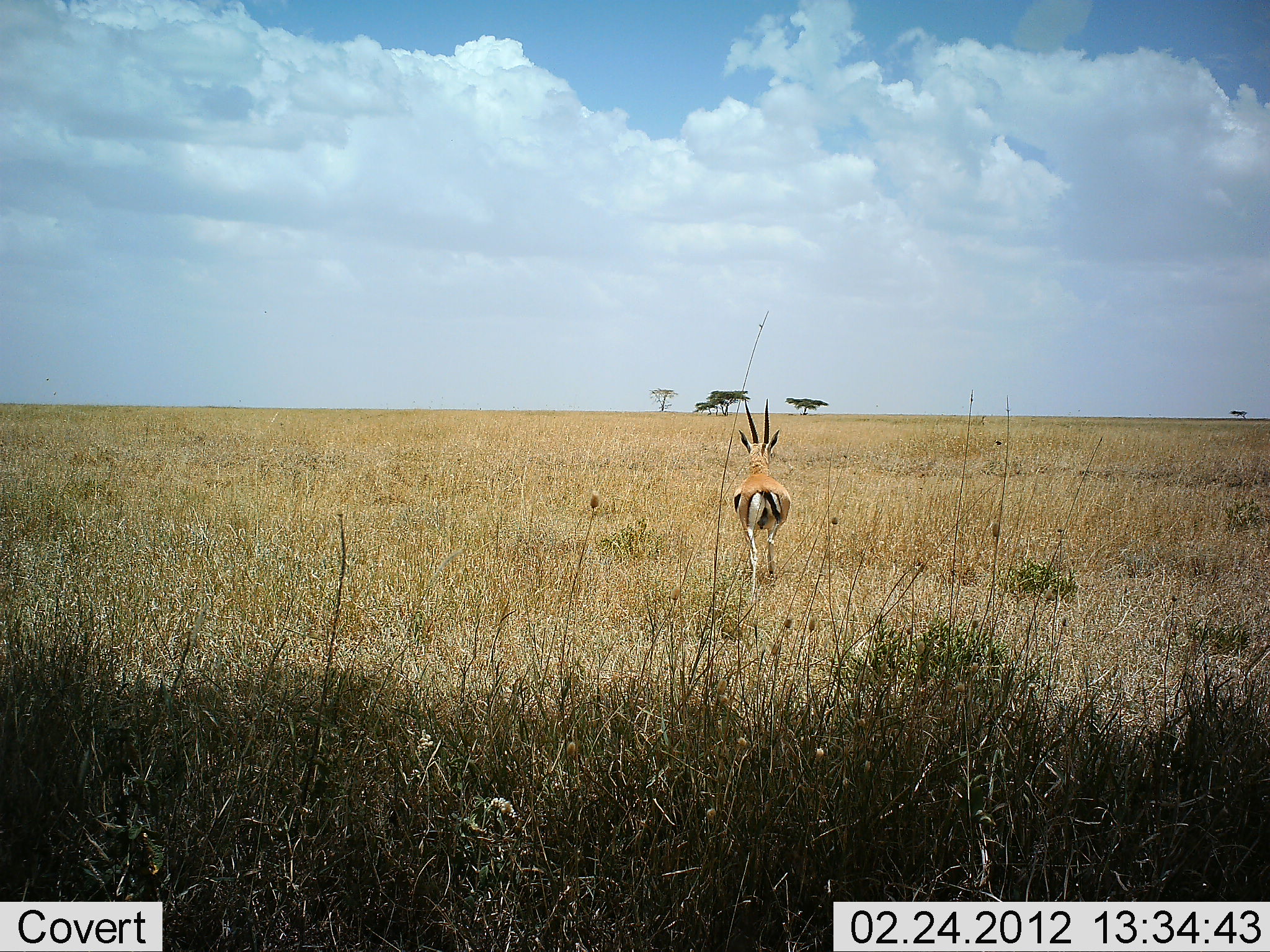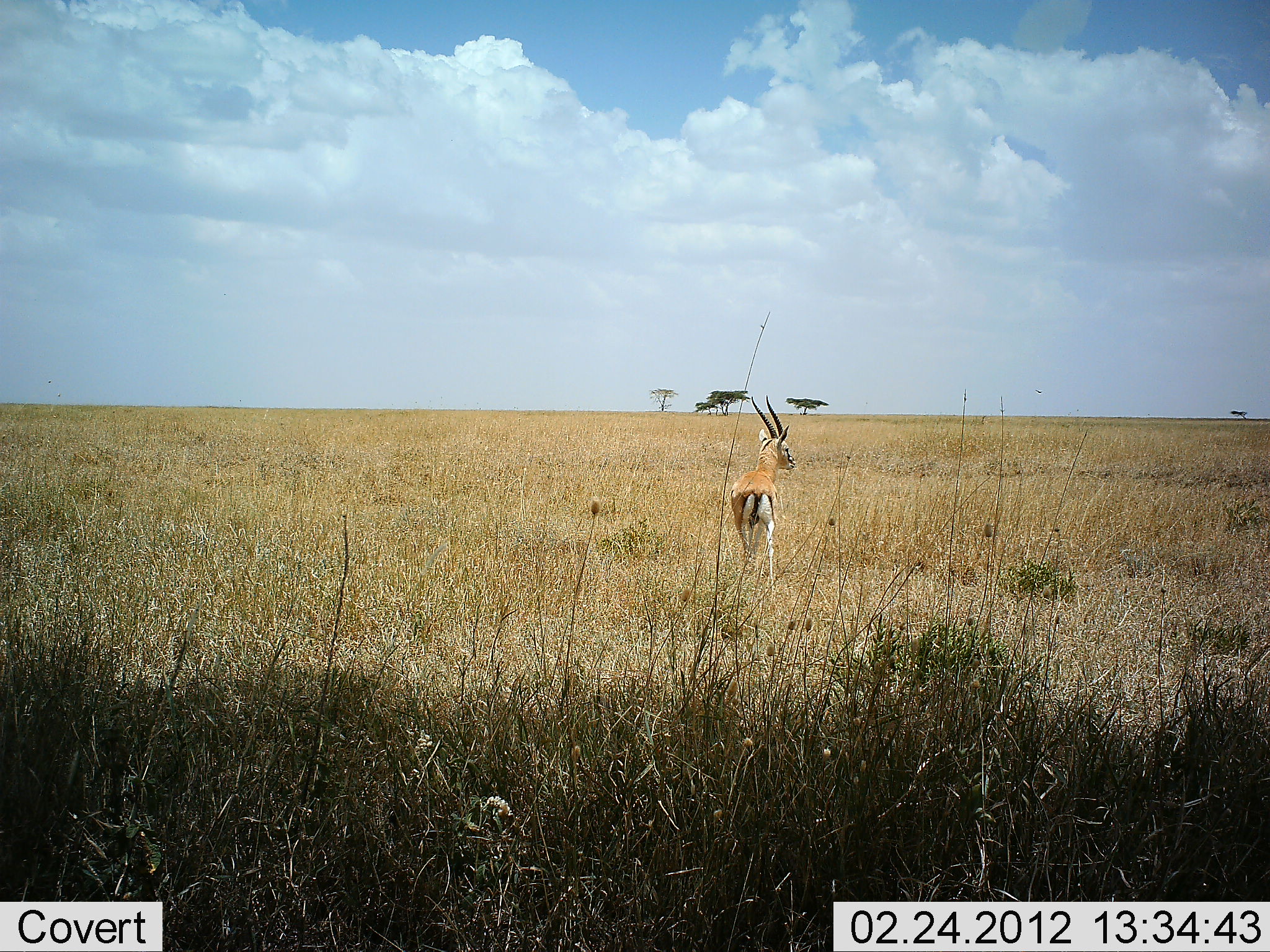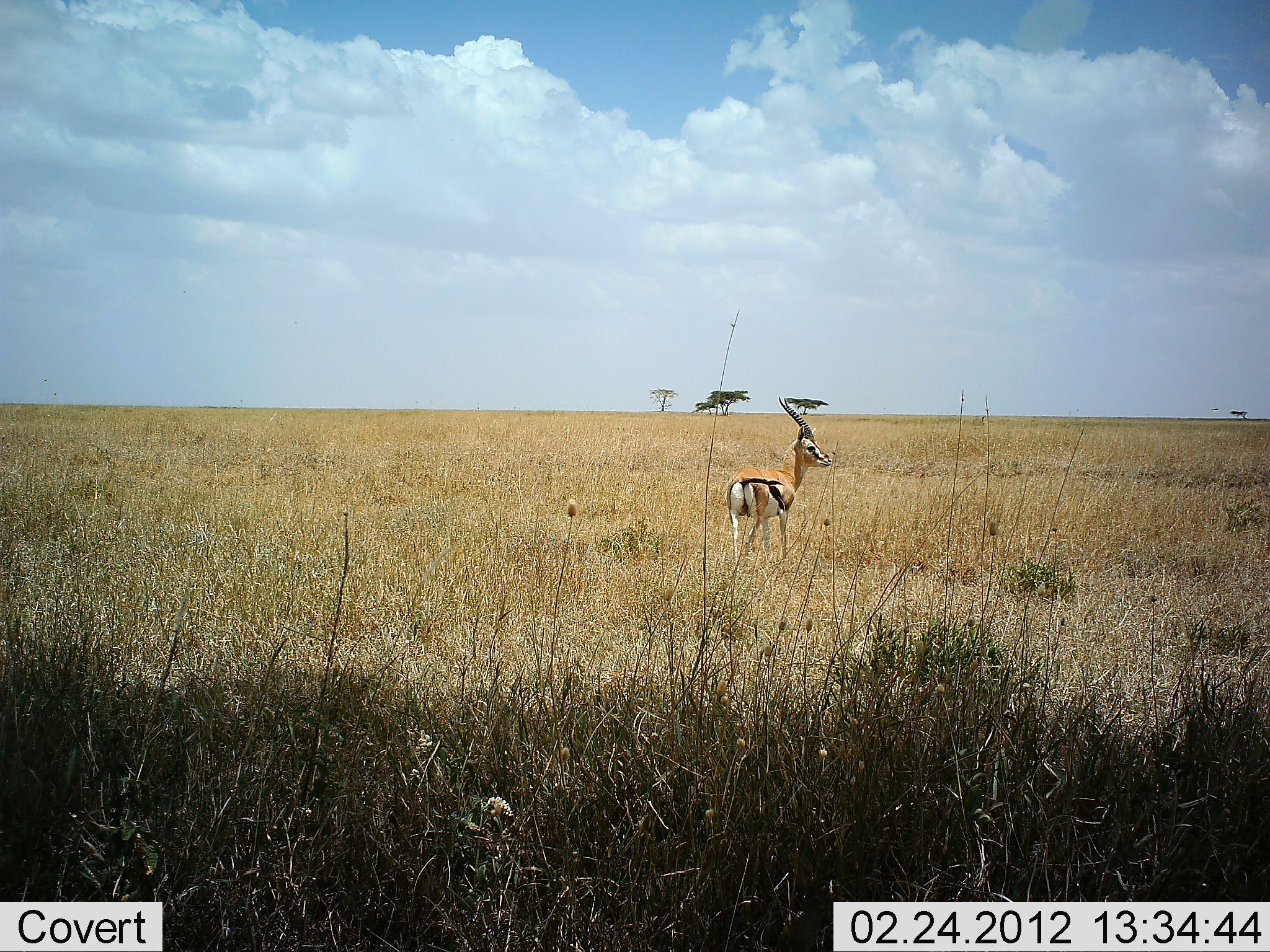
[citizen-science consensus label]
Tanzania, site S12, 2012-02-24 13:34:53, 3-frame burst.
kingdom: Animalia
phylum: Chordata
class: Mammalia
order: Artiodactyla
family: Bovidae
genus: Eudorcas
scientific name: Eudorcas thomsonii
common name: thomson's gazelle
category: gazellethomsons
Gazellethomsons (thomson's gazelle) (Eudorcas thomsonii), count 1. Behavior (volunteer vote fractions): standing 58%, resting 0%, moving 47%, interacting 0%. Young present (vote fraction): 0%. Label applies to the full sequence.